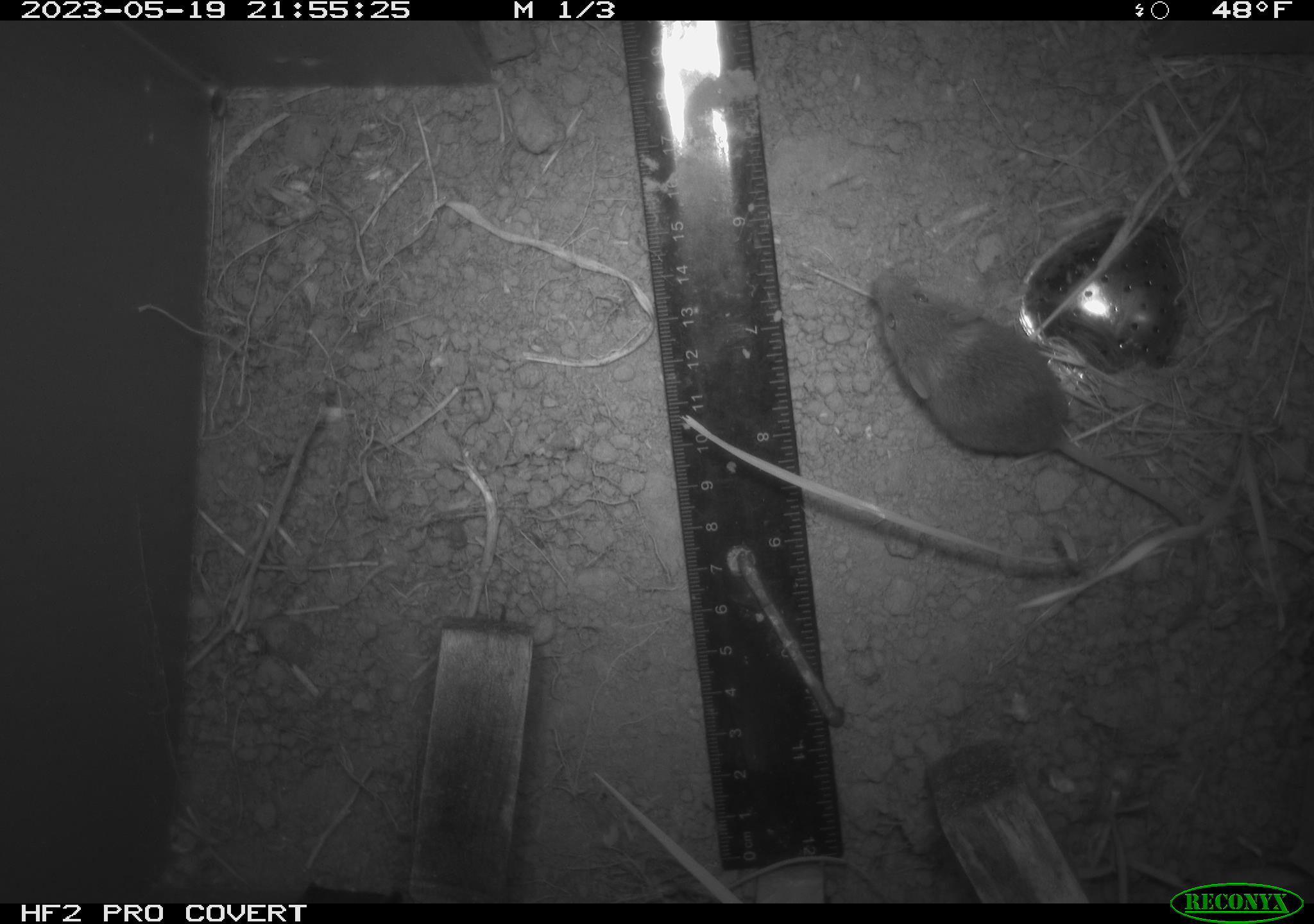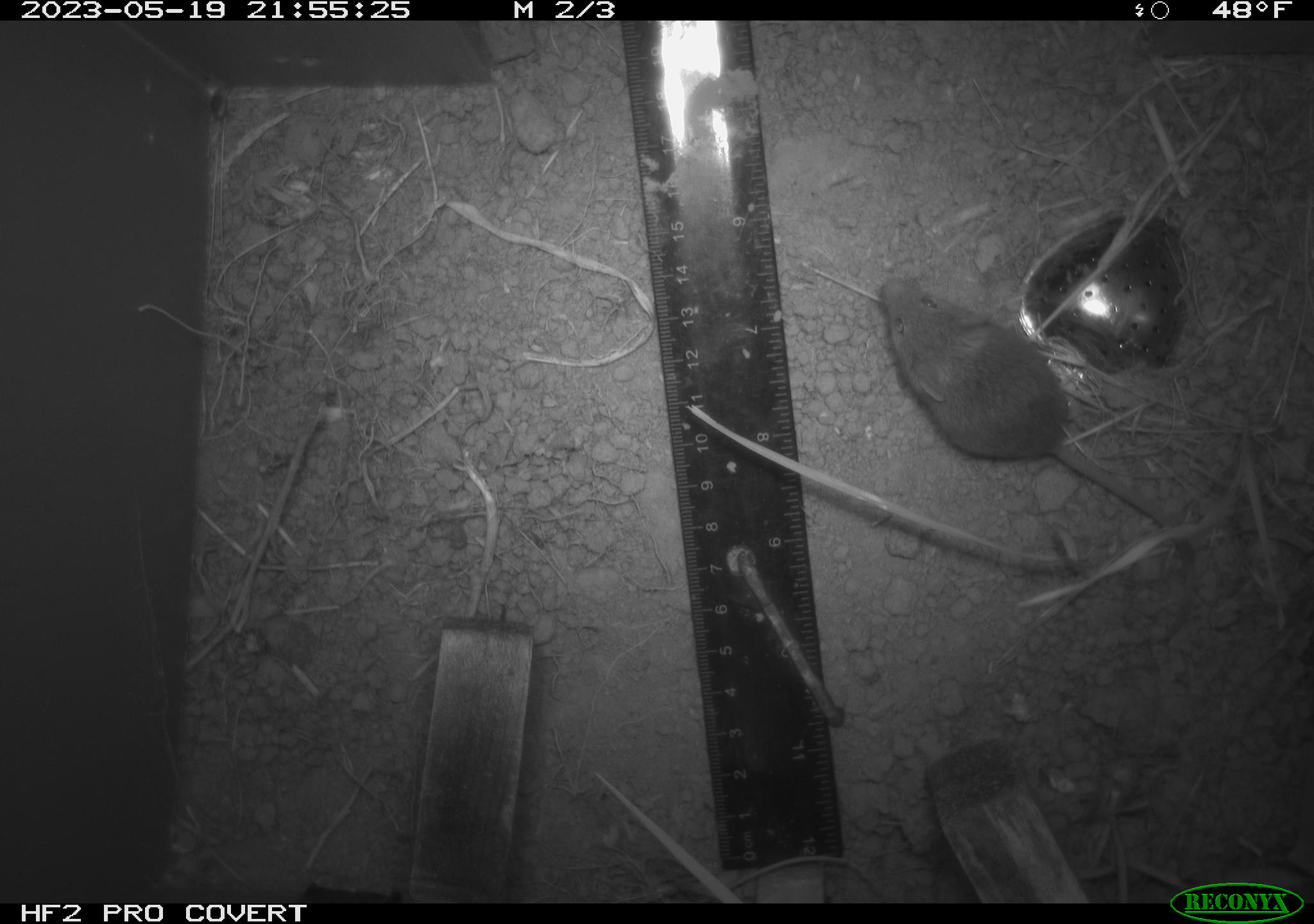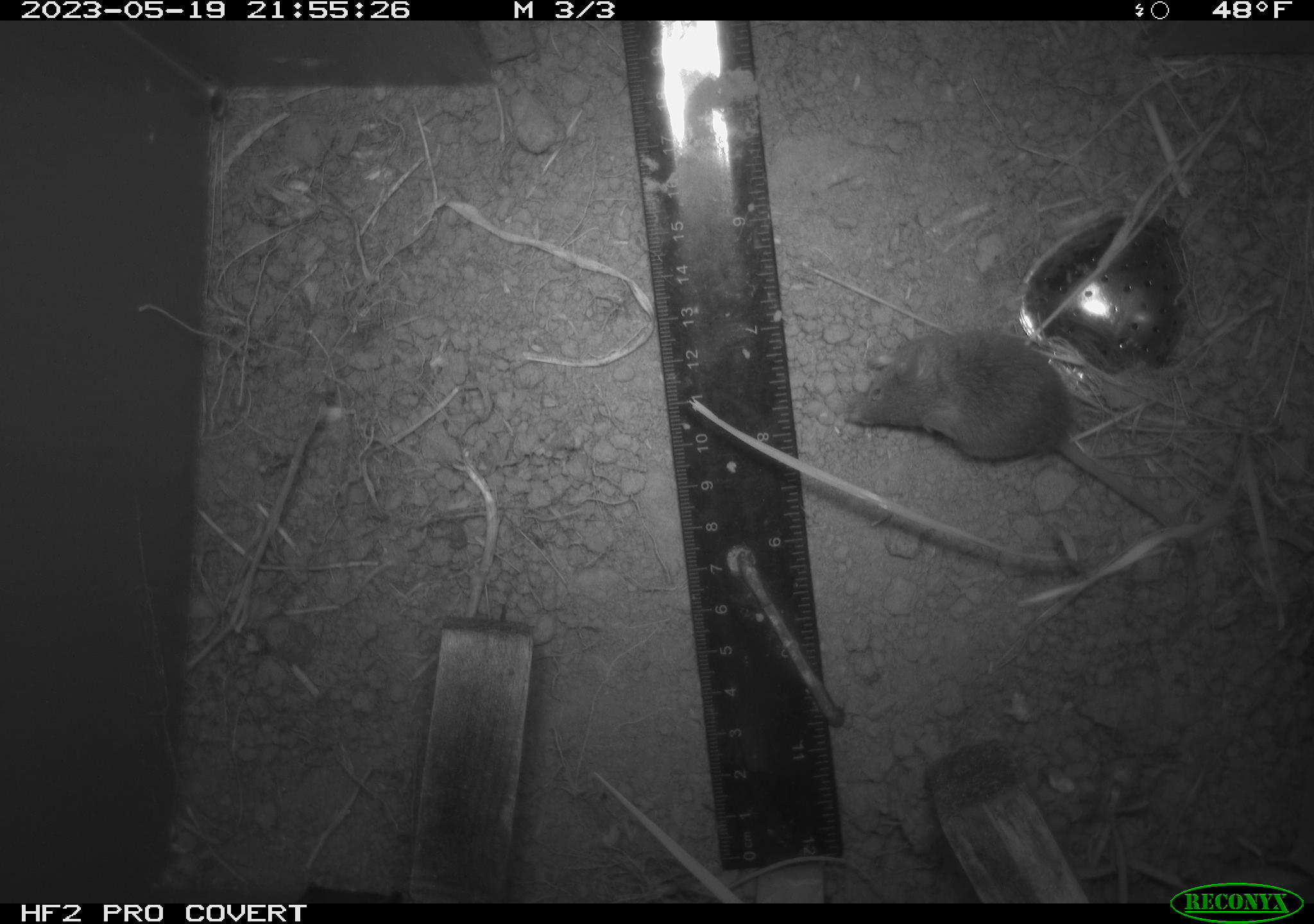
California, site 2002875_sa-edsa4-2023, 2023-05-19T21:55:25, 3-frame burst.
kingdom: Animalia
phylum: Chordata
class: Mammalia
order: Rodentia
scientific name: Rodentia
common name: mouse species